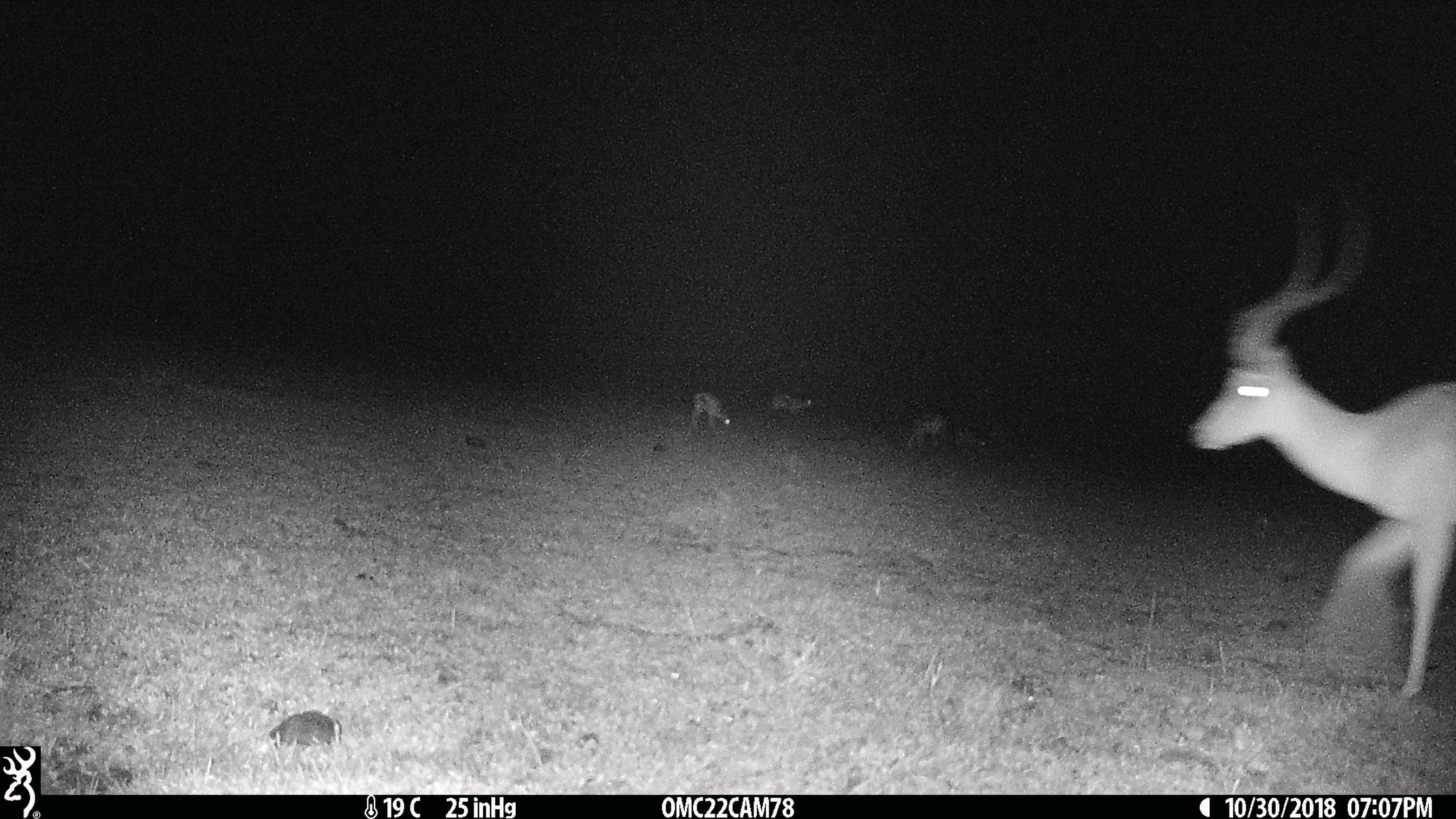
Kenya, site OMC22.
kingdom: Animalia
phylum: Chordata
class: Mammalia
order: Artiodactyla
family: Bovidae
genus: Eudorcas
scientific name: Eudorcas thomsonii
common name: thomon's gazelle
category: gazelle thomsons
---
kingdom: Animalia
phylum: Chordata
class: Mammalia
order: Artiodactyla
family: Bovidae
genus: Aepyceros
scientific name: Aepyceros melampus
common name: impala